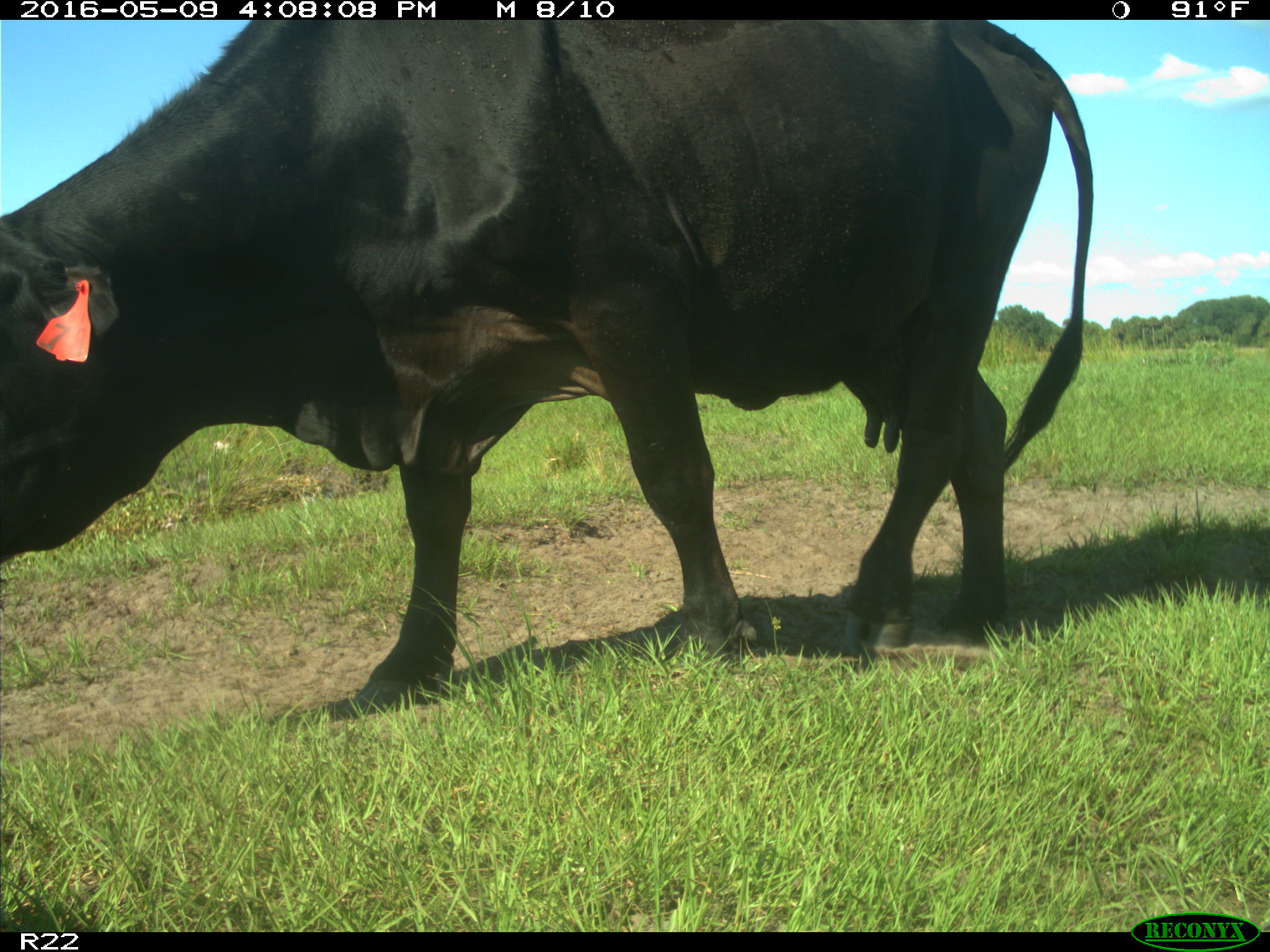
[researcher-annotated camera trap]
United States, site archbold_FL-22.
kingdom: Animalia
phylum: Chordata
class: Mammalia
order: Artiodactyla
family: Bovidae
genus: Bos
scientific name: Bos taurus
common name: domestic cow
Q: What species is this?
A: Bos taurus (domestic cow).